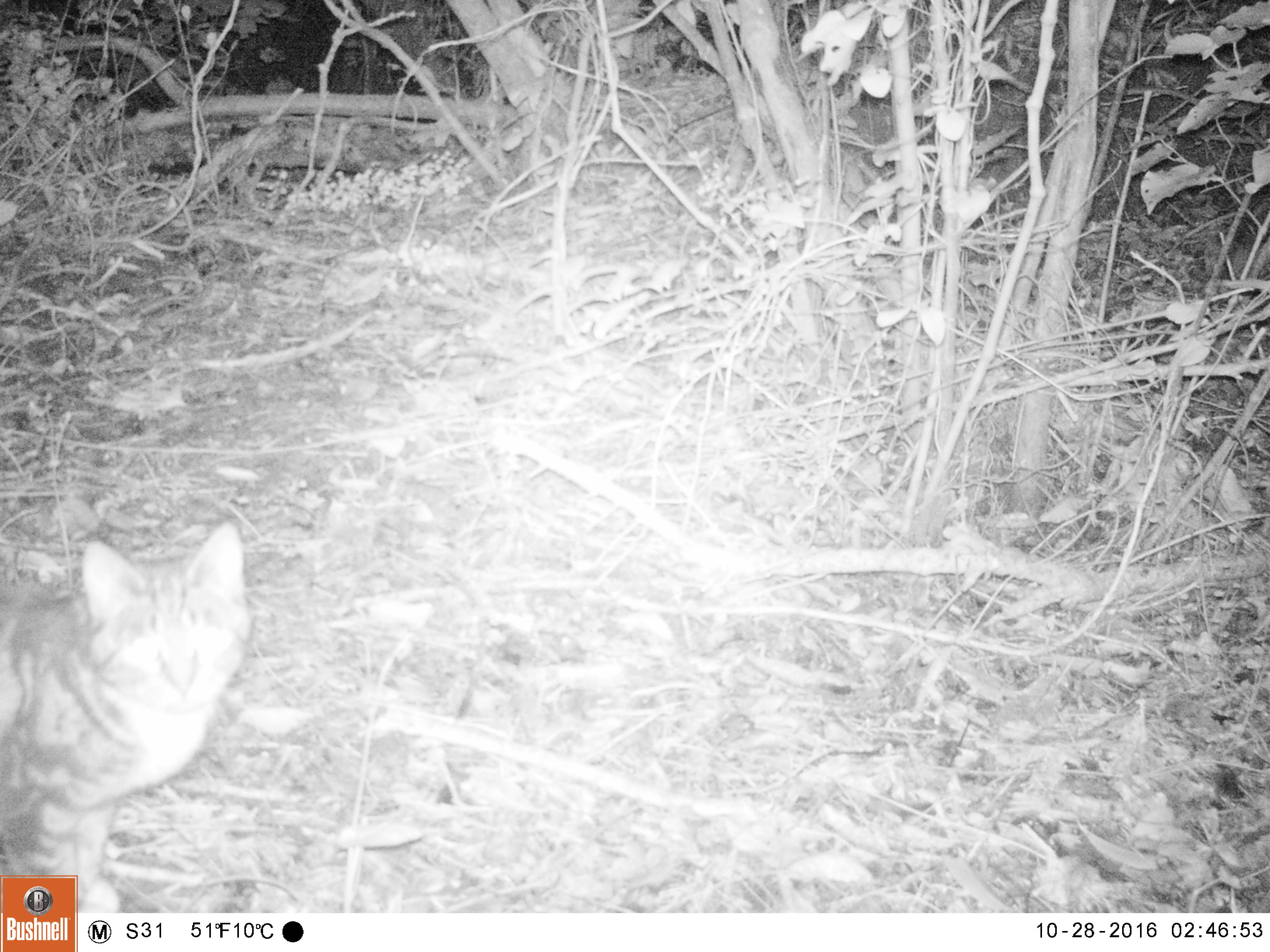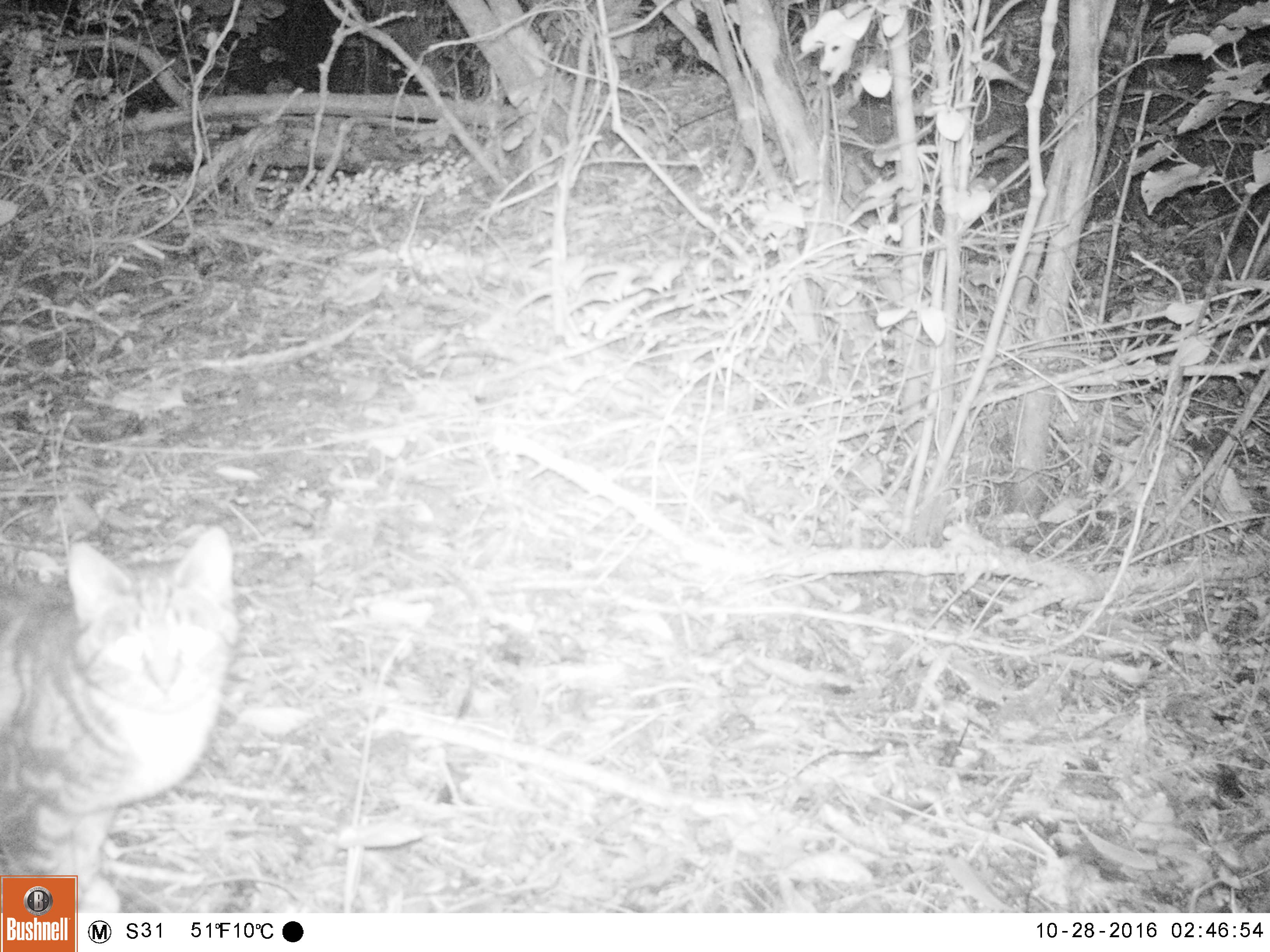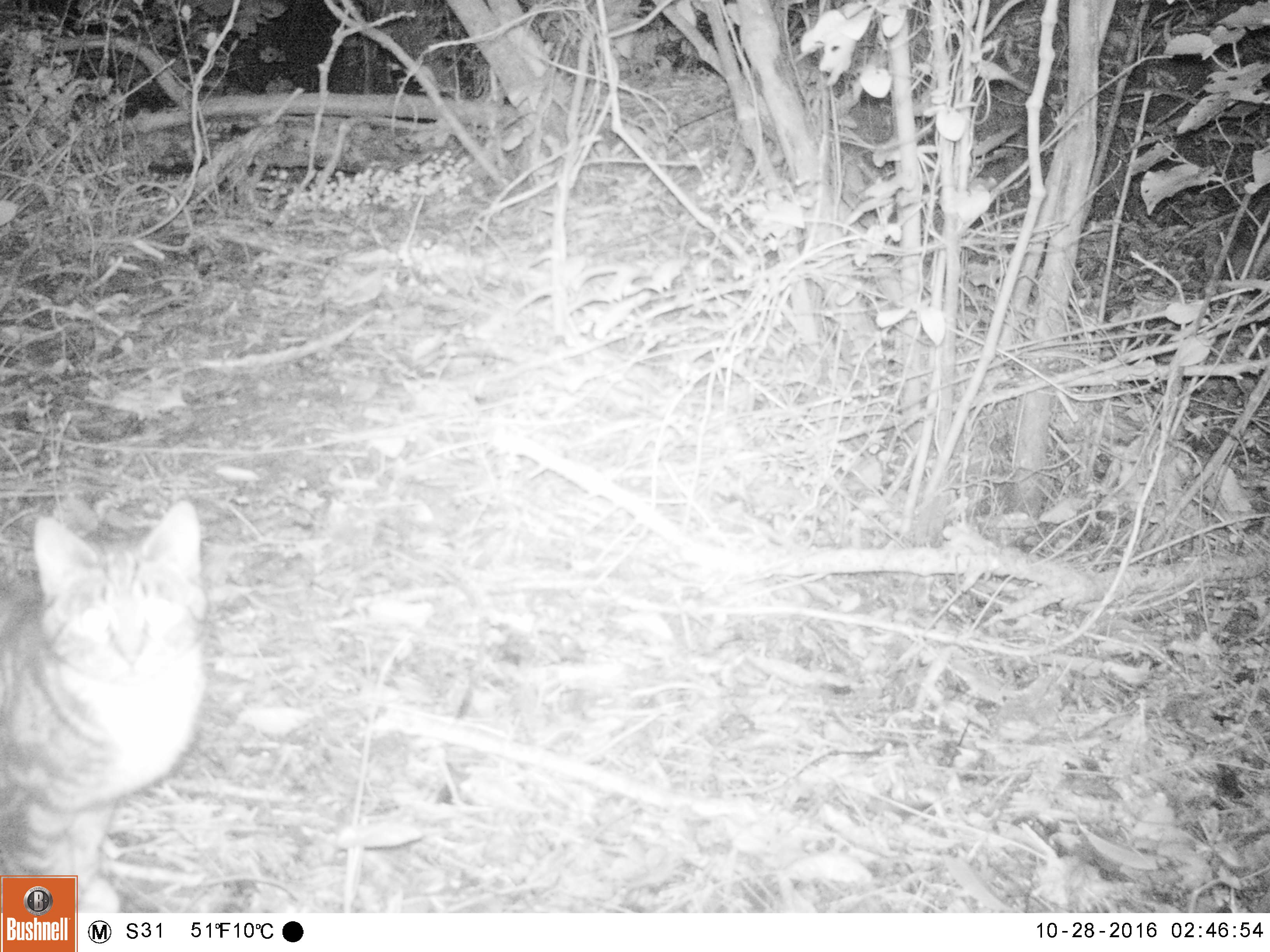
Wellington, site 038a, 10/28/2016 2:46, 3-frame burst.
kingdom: Animalia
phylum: Chordata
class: Mammalia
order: Carnivora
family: Felidae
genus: Felis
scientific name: Felis catus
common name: cat